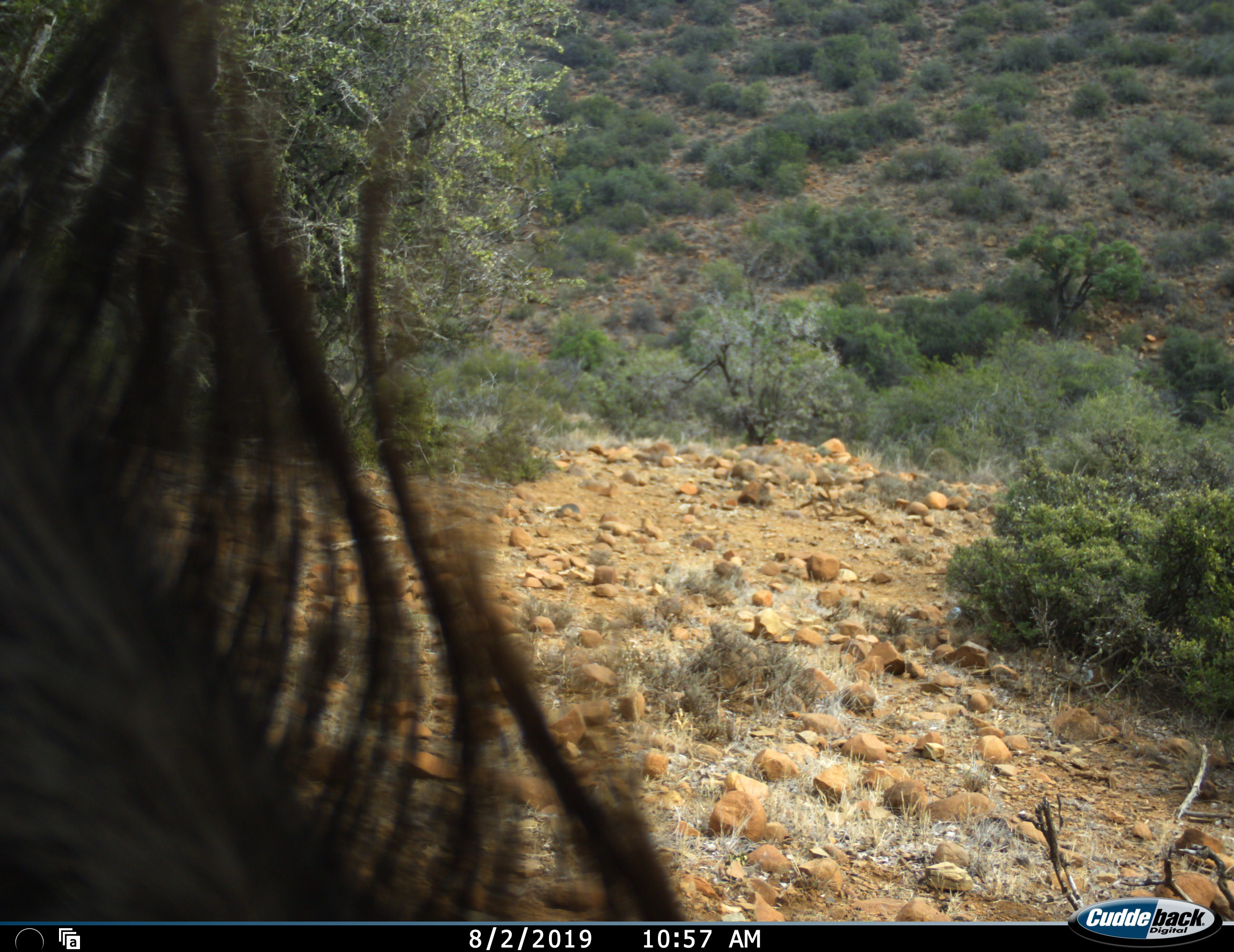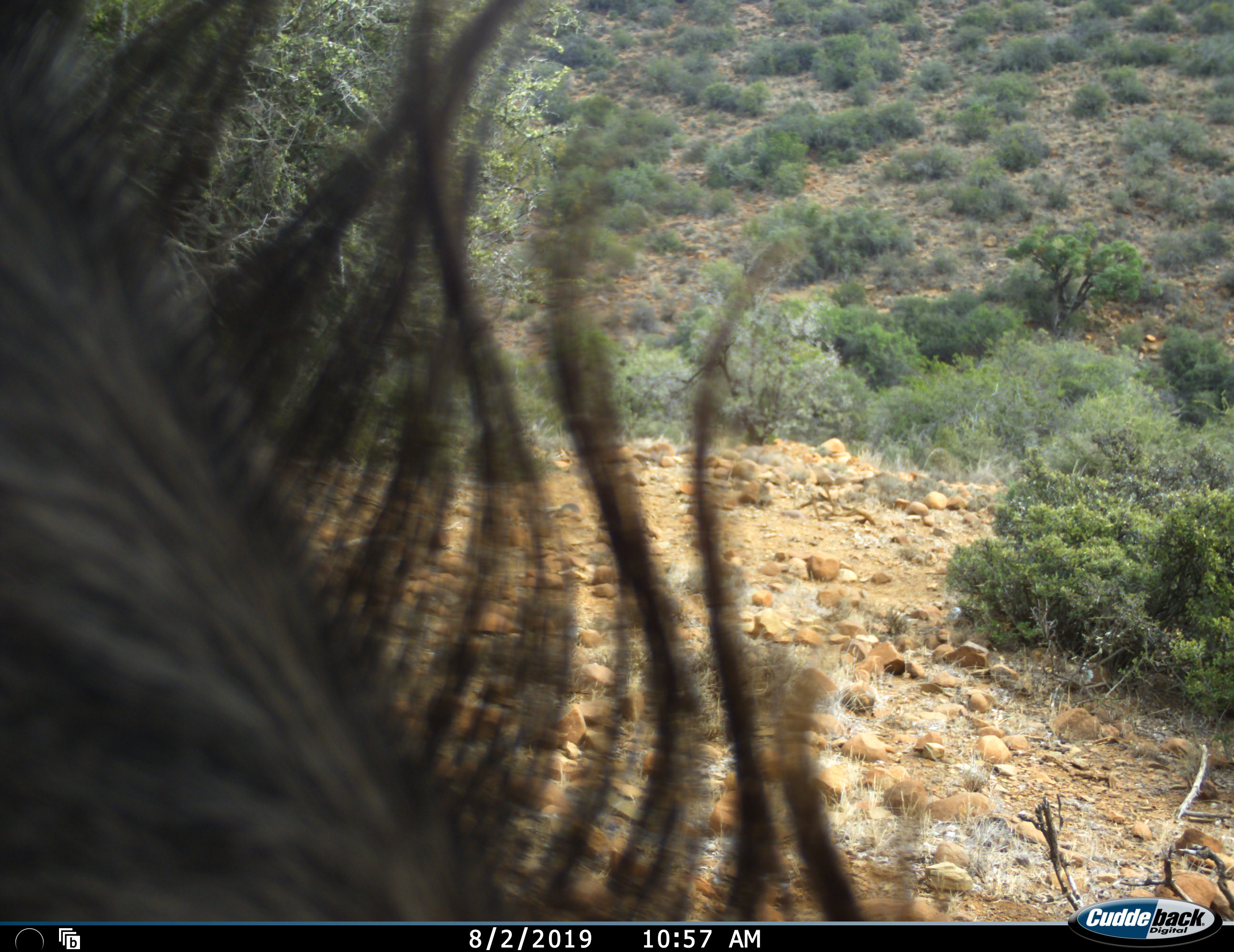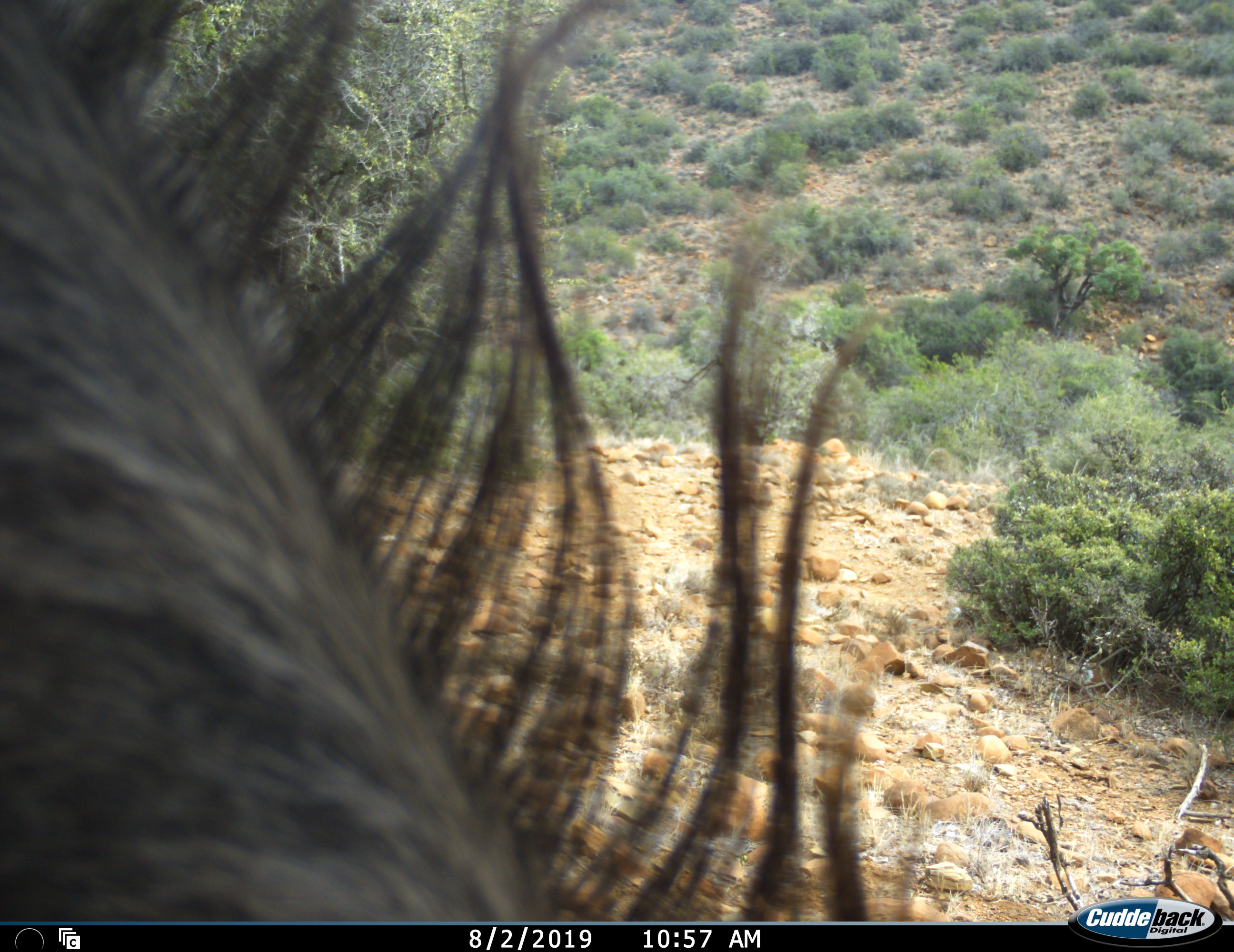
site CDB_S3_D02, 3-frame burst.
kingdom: Animalia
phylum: Chordata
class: Mammalia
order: Artiodactyla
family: Bovidae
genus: Connochaetes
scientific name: Connochaetes gnou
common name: black wildebeest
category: wildebeestblack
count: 1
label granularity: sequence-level